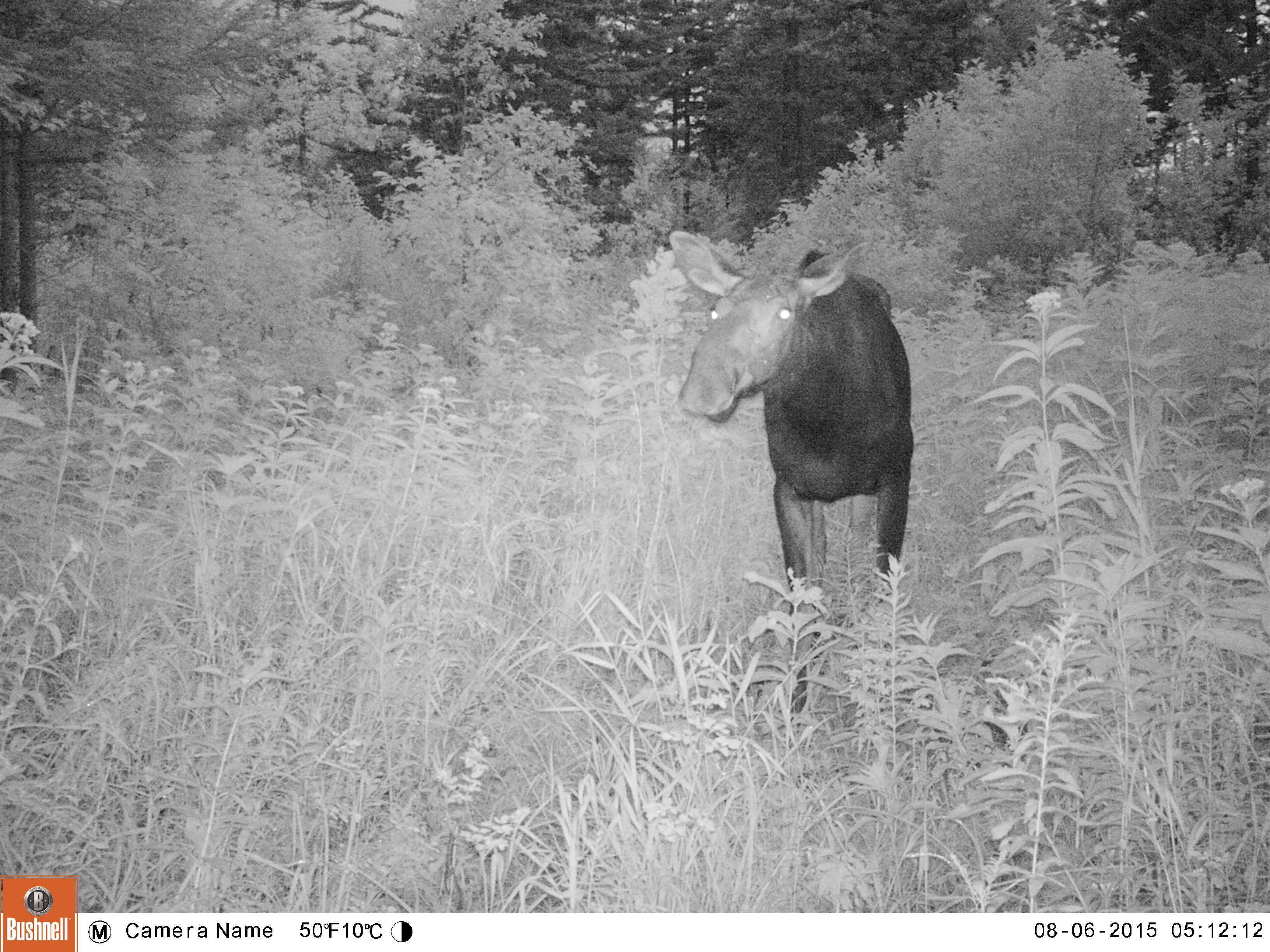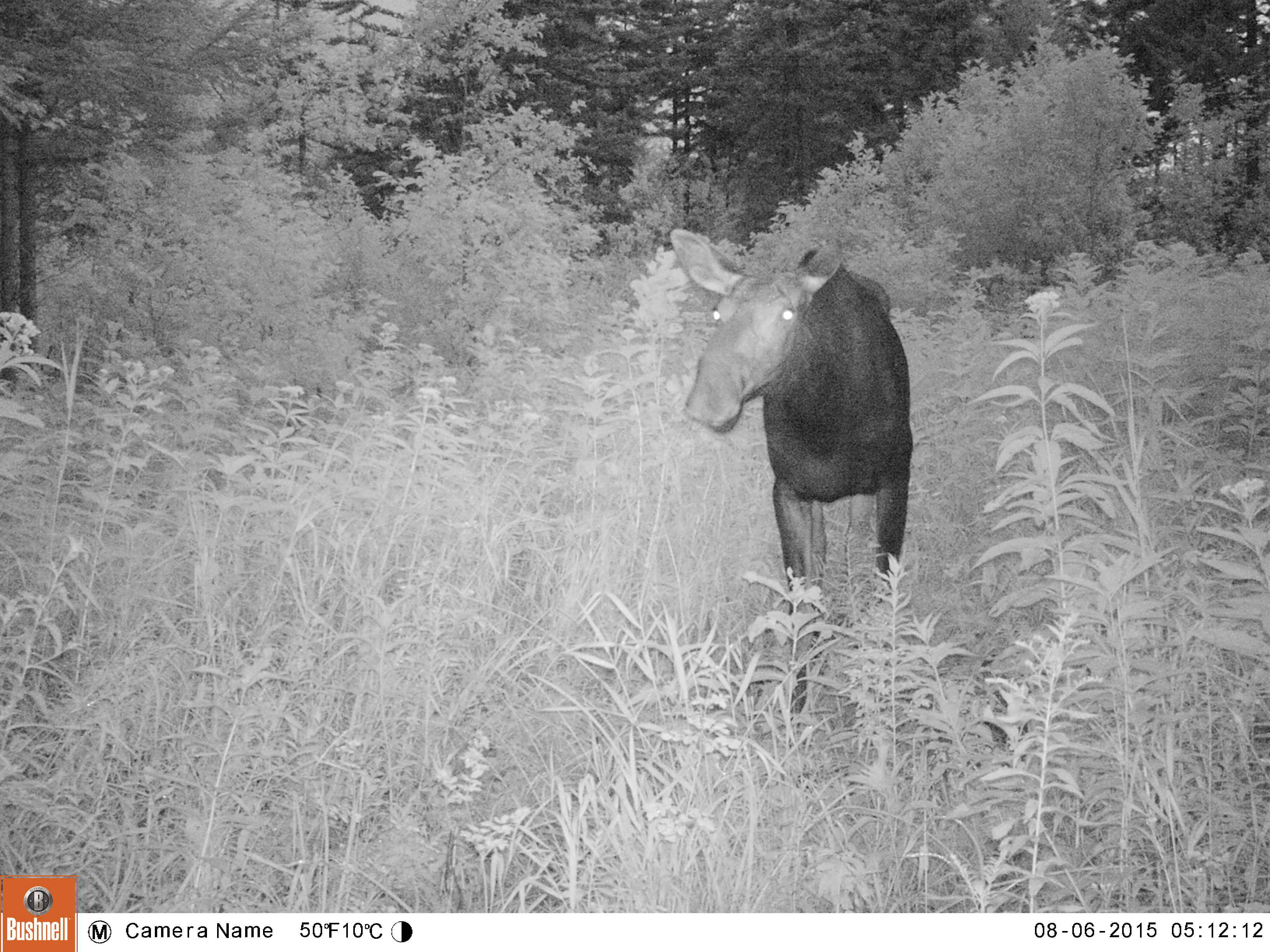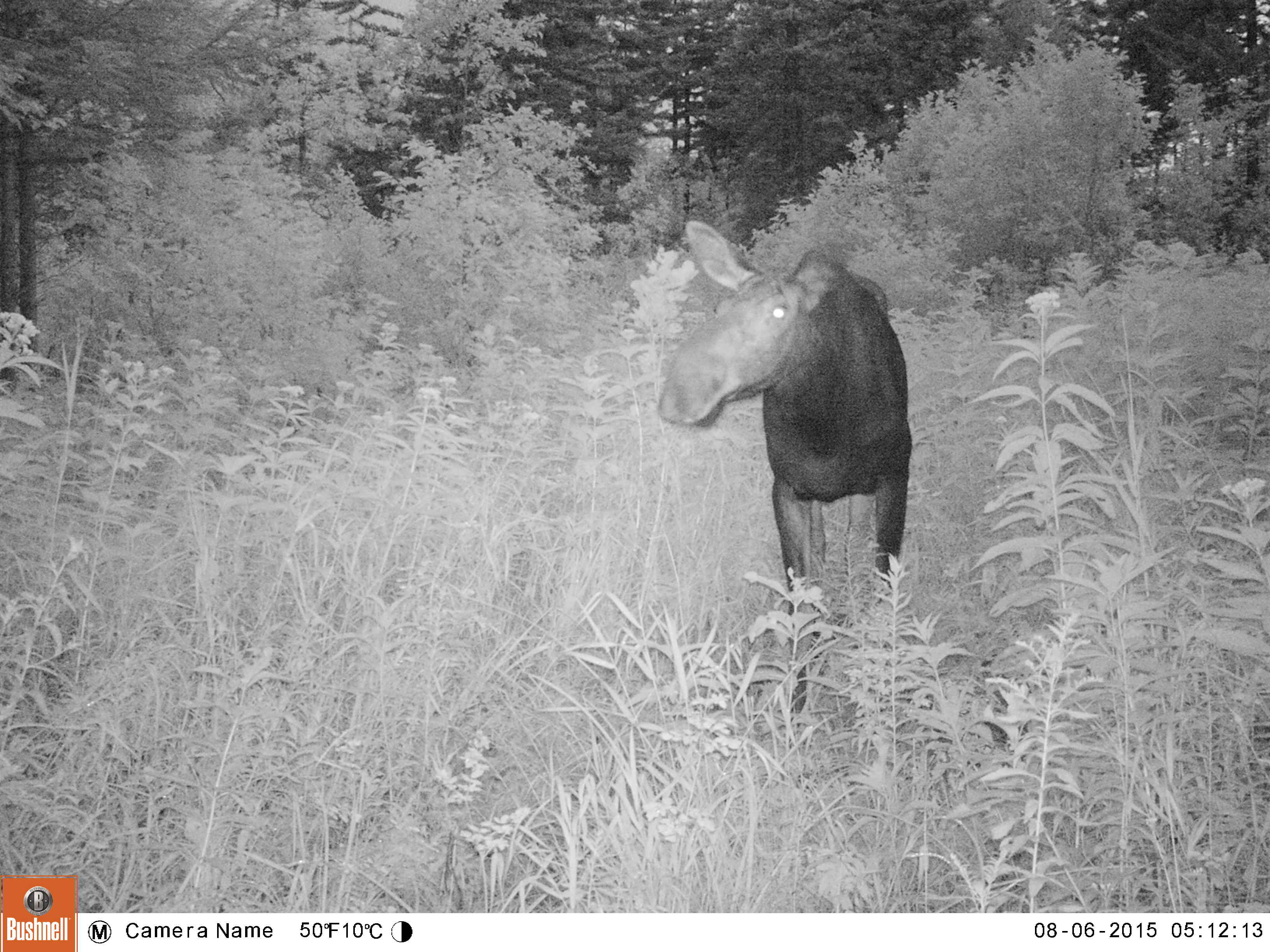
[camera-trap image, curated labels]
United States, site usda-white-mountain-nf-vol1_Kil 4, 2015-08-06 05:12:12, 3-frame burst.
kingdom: Animalia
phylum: Chordata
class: Mammalia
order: Artiodactyla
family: Cervidae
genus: Alces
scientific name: Alces alces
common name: moose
Moose (Alces alces).